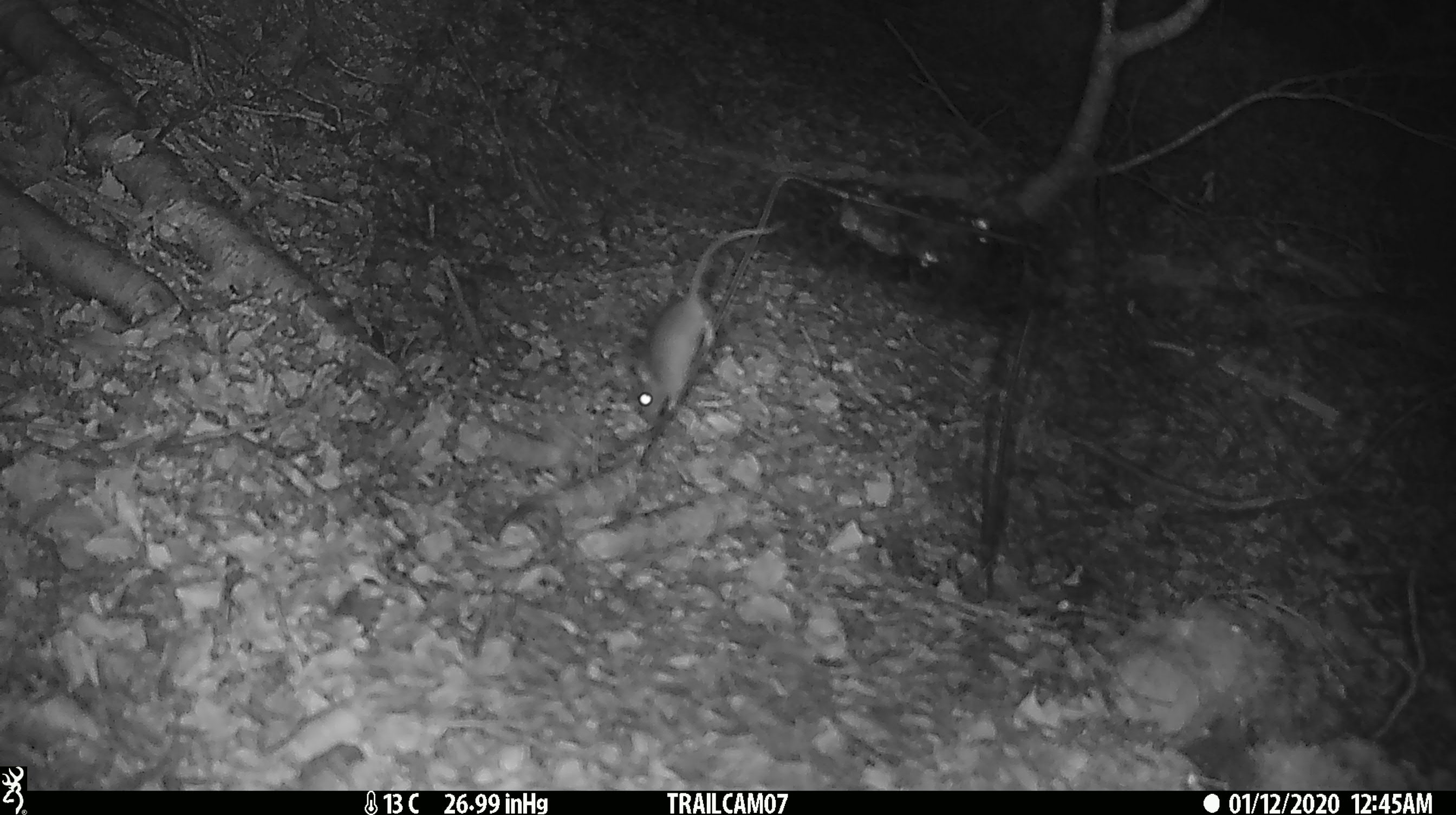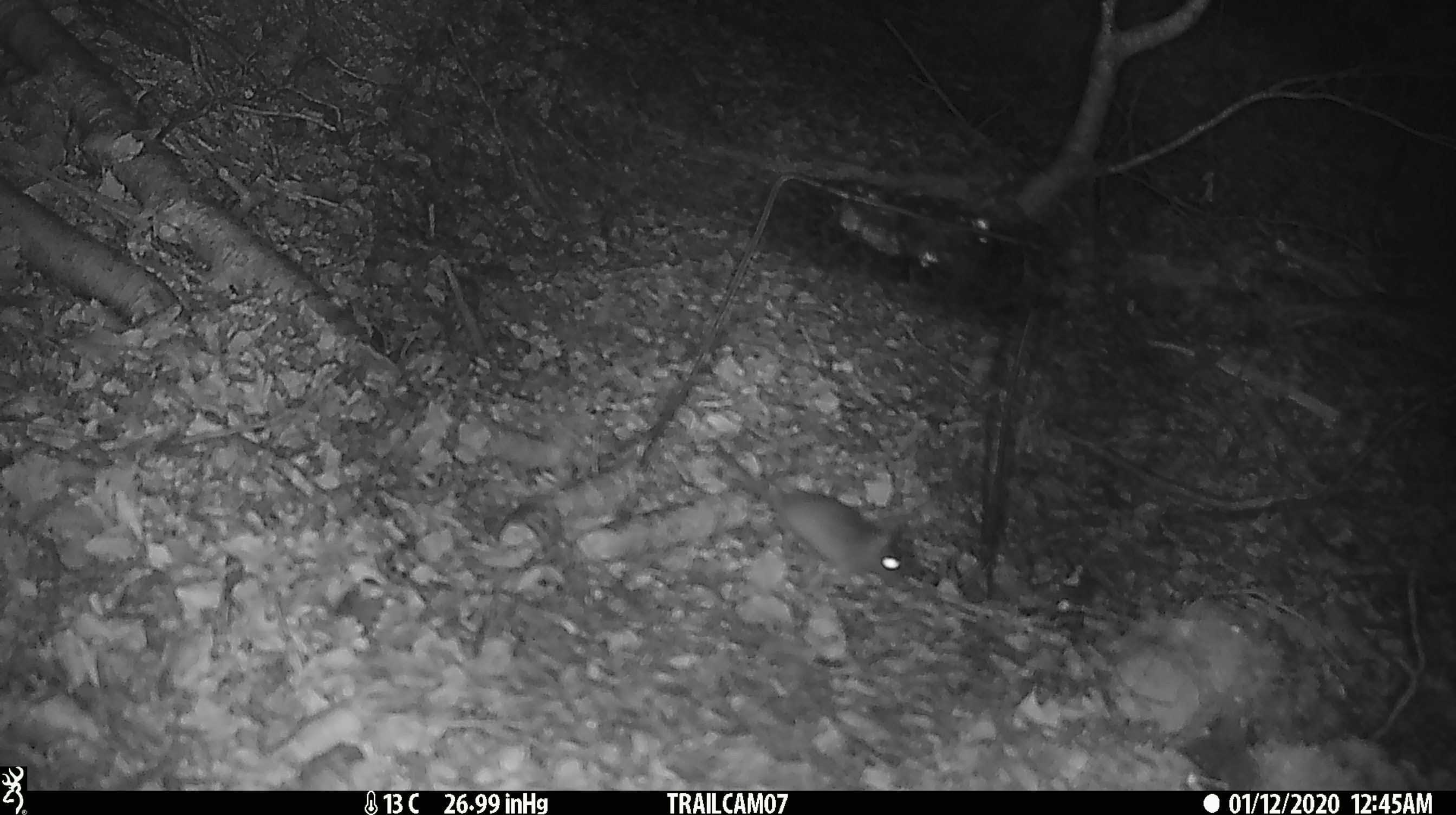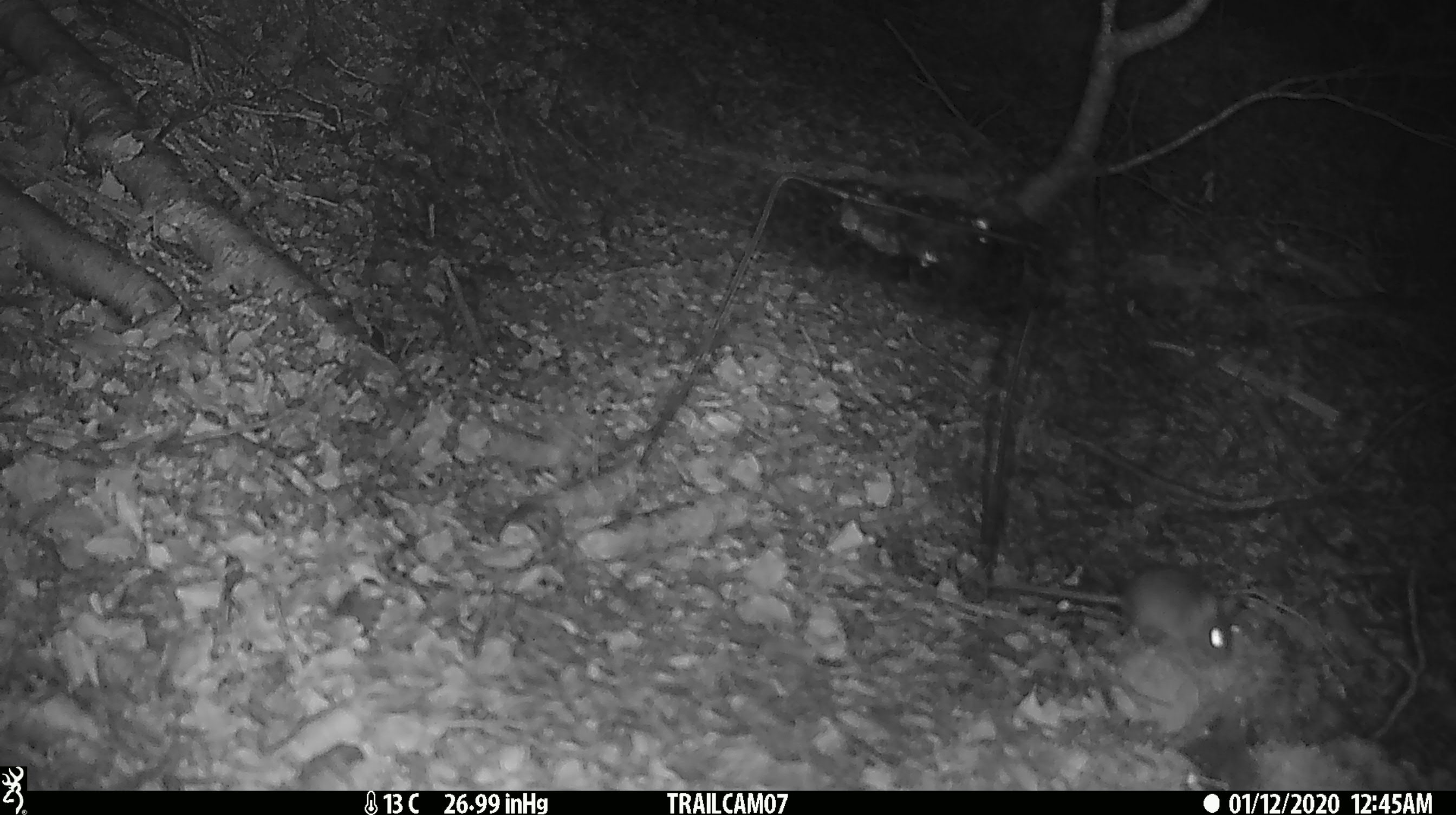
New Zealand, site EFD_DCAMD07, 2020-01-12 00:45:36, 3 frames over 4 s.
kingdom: Animalia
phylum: Chordata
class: Mammalia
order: Rodentia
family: Muridae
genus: Mus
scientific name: Mus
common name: mouse